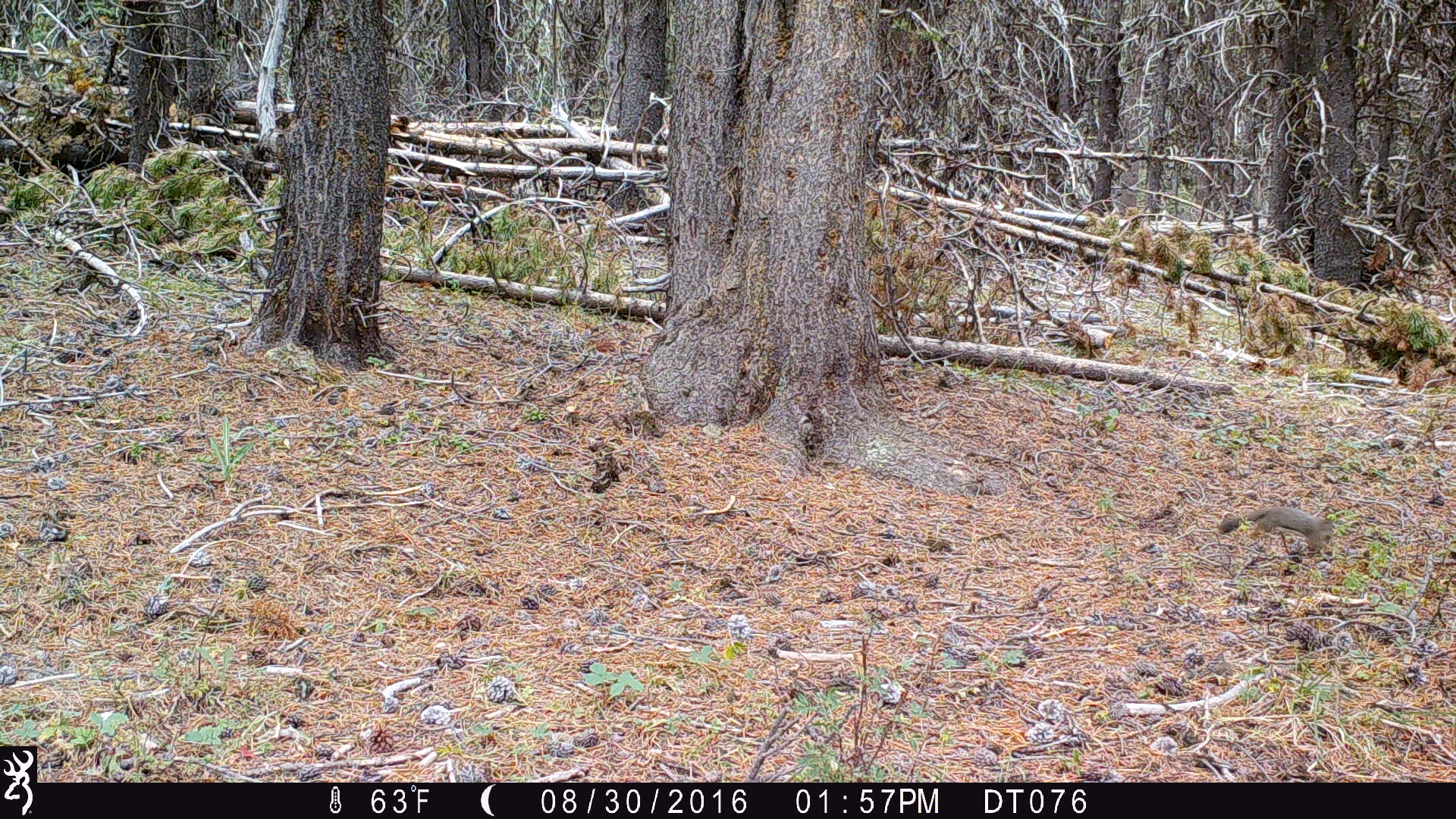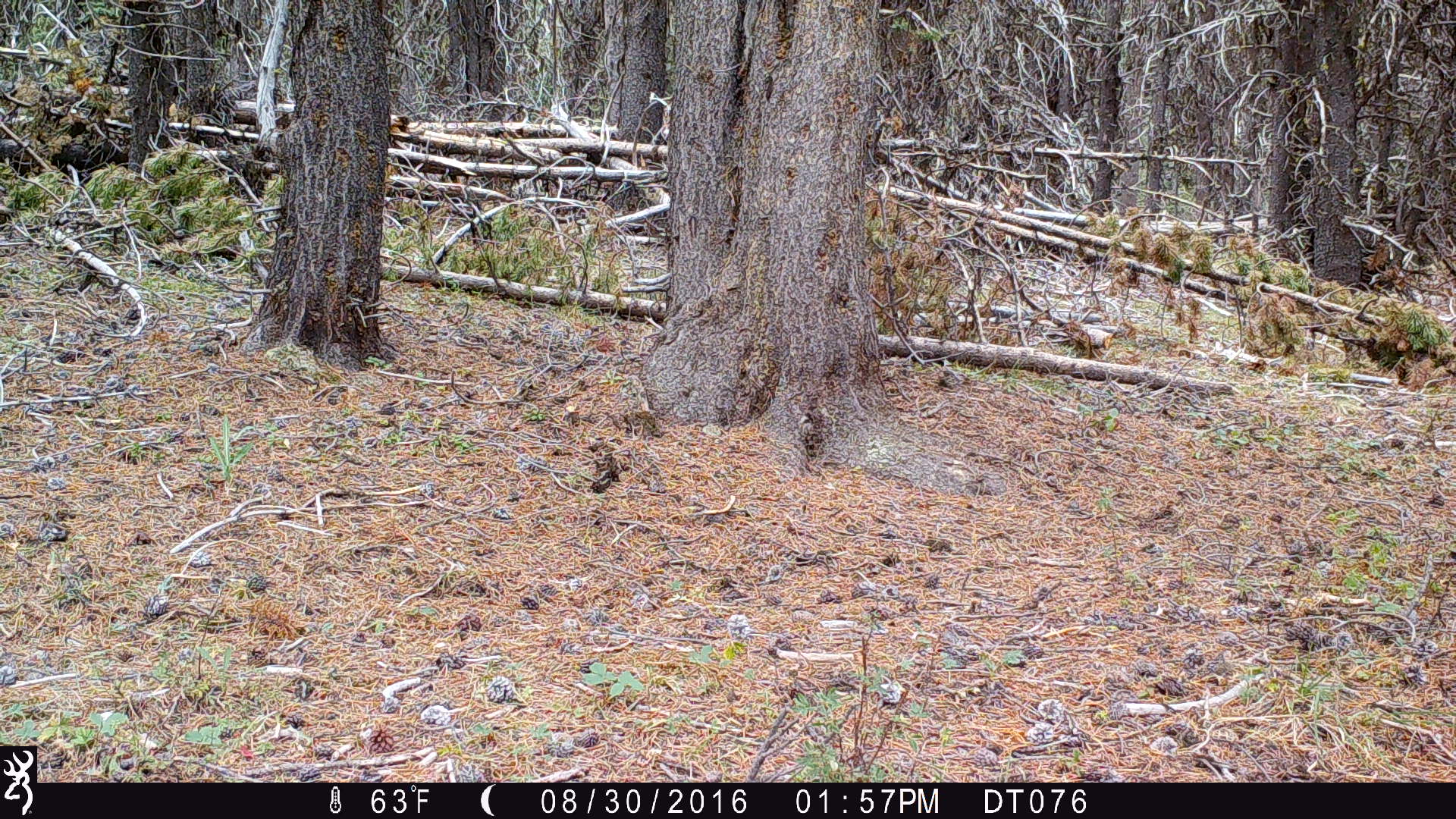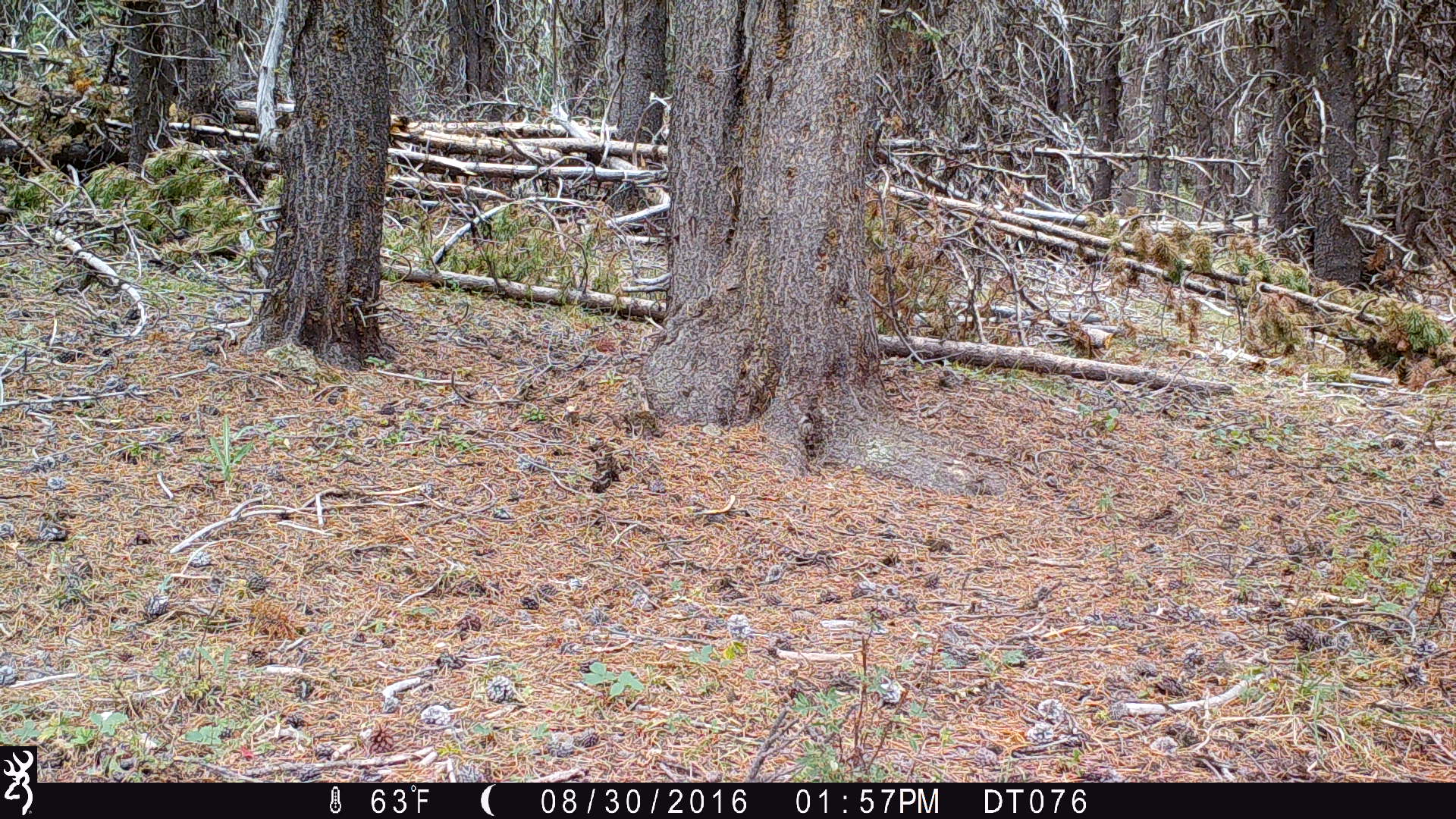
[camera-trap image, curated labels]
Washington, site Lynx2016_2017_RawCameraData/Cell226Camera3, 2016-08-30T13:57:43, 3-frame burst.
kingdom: Animalia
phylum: Chordata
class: Mammalia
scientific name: Mammalia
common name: small mammal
Small mammal (Mammalia). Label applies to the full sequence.